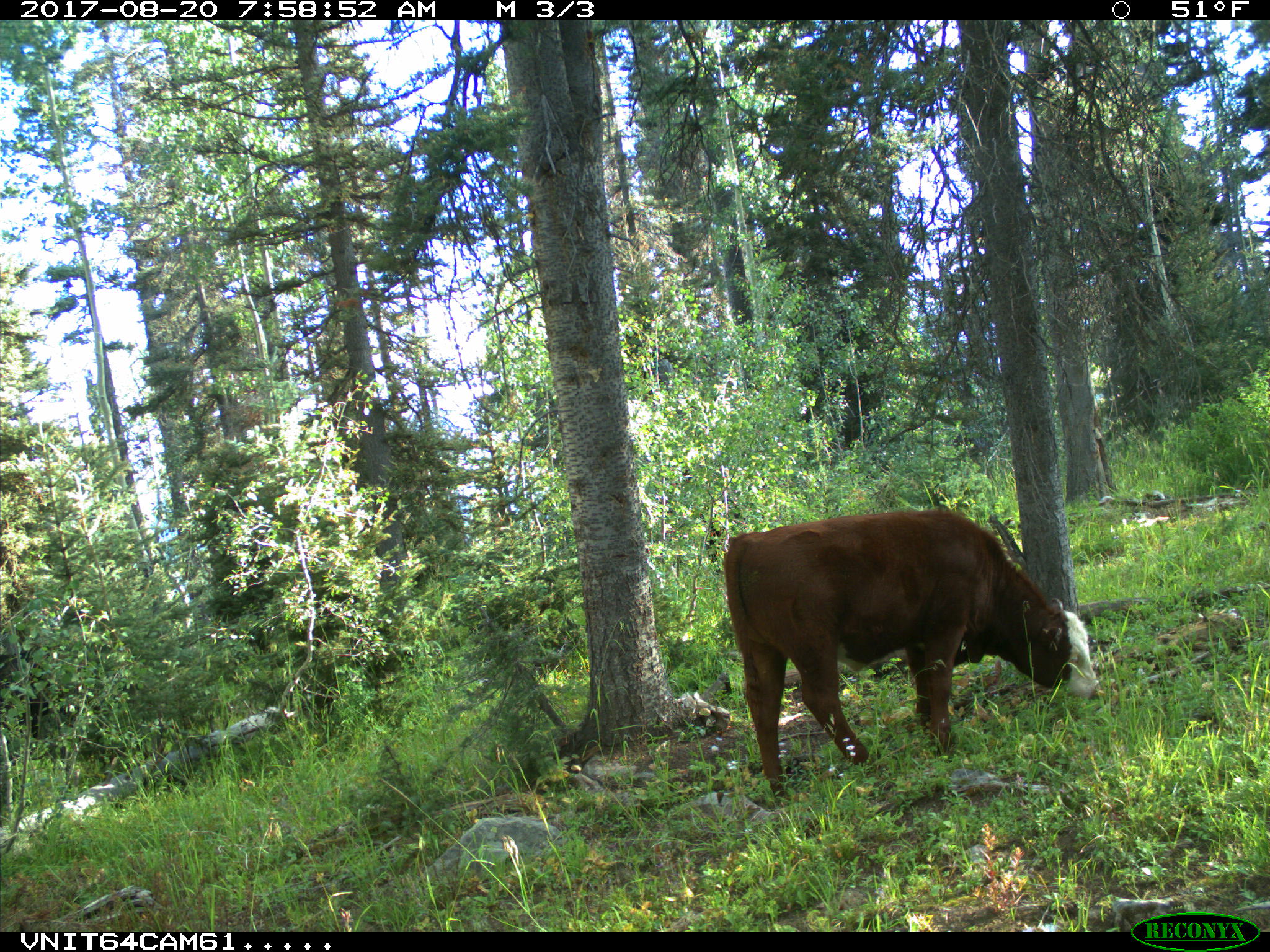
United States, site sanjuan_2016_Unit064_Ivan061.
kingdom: Animalia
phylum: Chordata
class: Mammalia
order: Artiodactyla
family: Bovidae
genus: Bos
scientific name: Bos taurus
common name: domestic cow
Bos taurus (domestic cow).